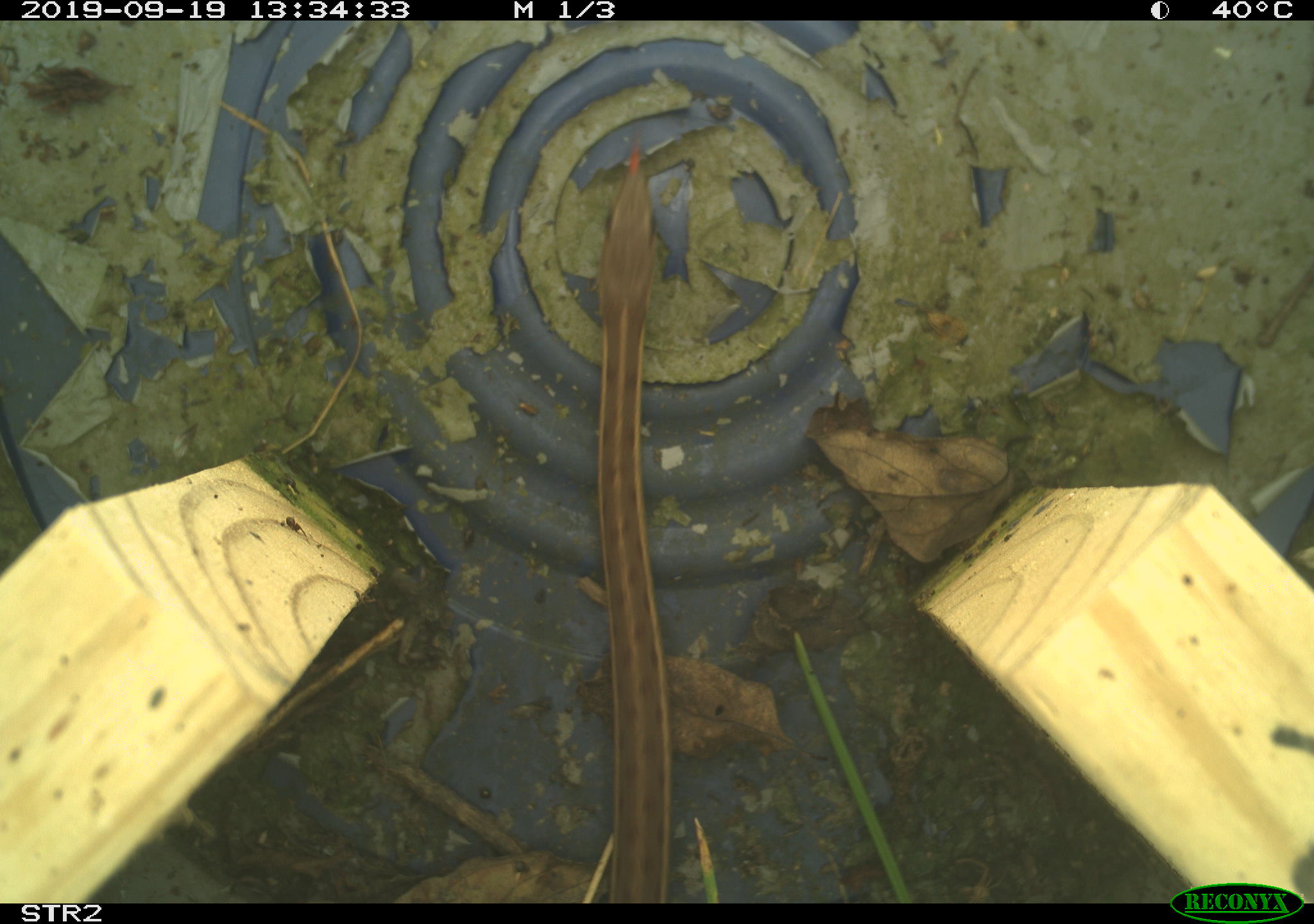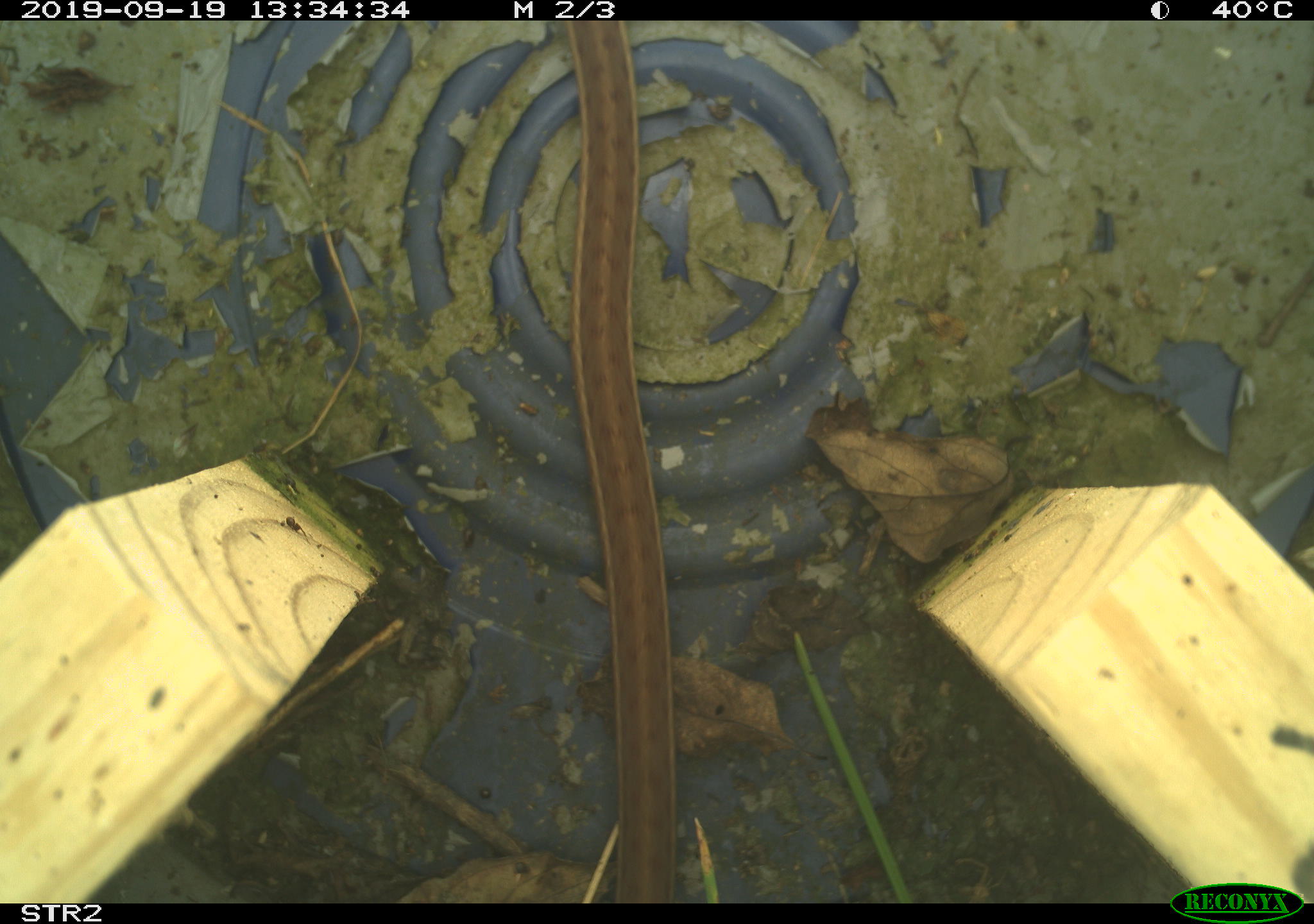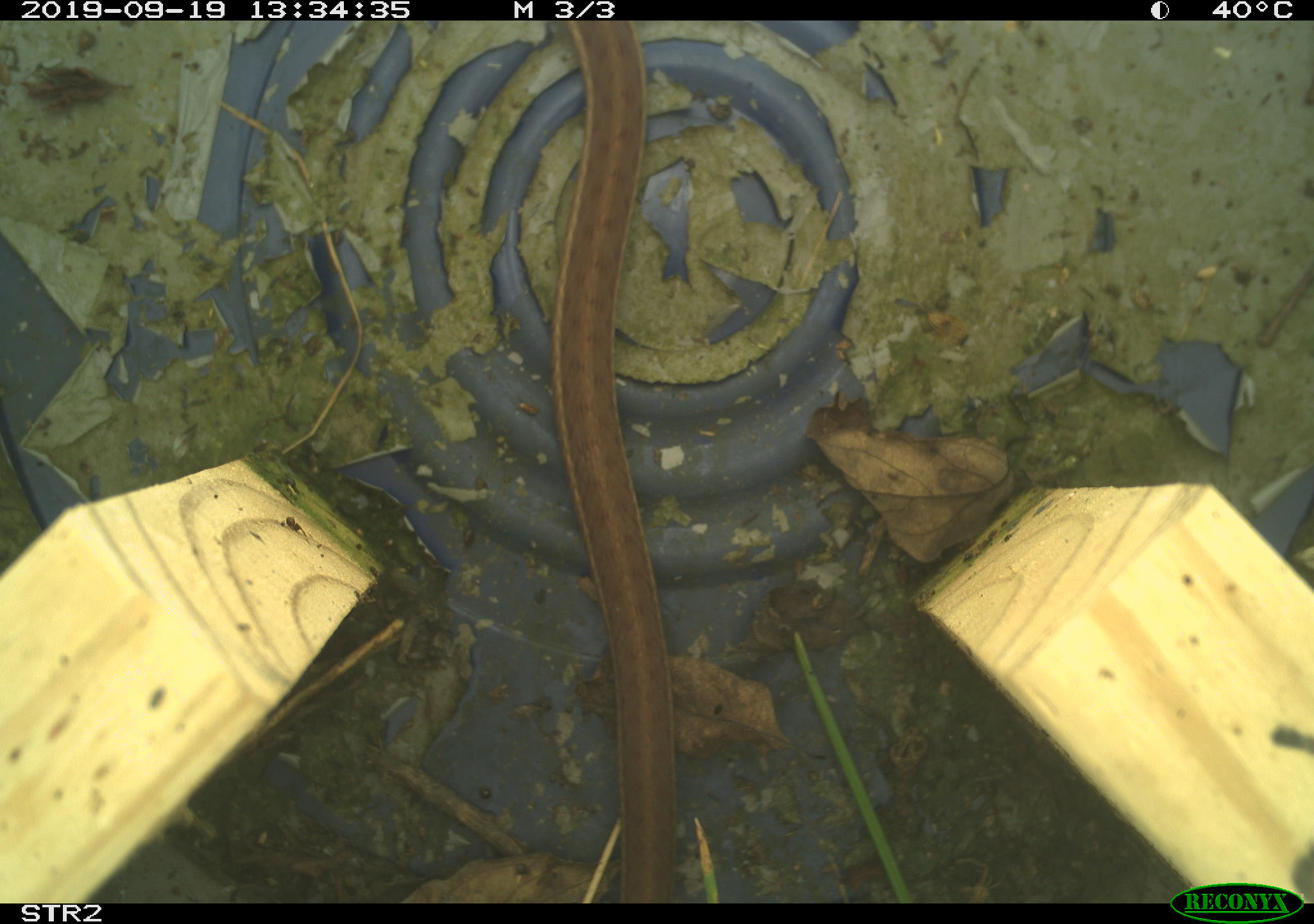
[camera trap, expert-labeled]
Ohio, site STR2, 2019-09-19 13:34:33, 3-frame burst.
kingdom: Animalia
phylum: Chordata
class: Reptilia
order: Squamata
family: Colubridae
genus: Thamnophis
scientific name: Thamnophis sirtalis sirtalis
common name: eastern gartersnake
Eastern gartersnake (Thamnophis sirtalis sirtalis).